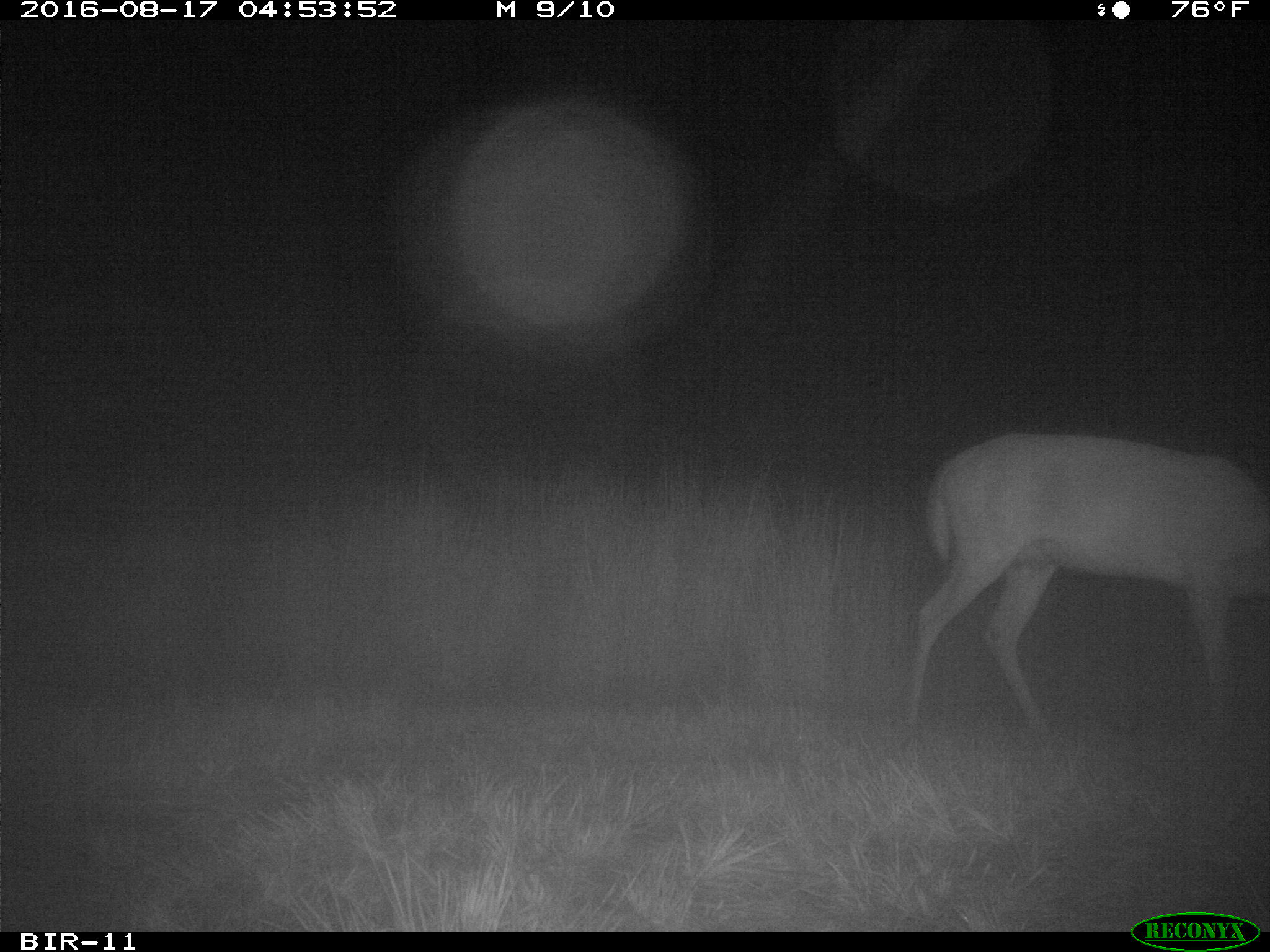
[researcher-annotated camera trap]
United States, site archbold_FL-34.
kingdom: Animalia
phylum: Chordata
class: Mammalia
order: Artiodactyla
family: Cervidae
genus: Odocoileus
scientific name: Odocoileus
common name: deer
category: unidentified deer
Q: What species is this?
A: Unidentified deer (deer) (Odocoileus).